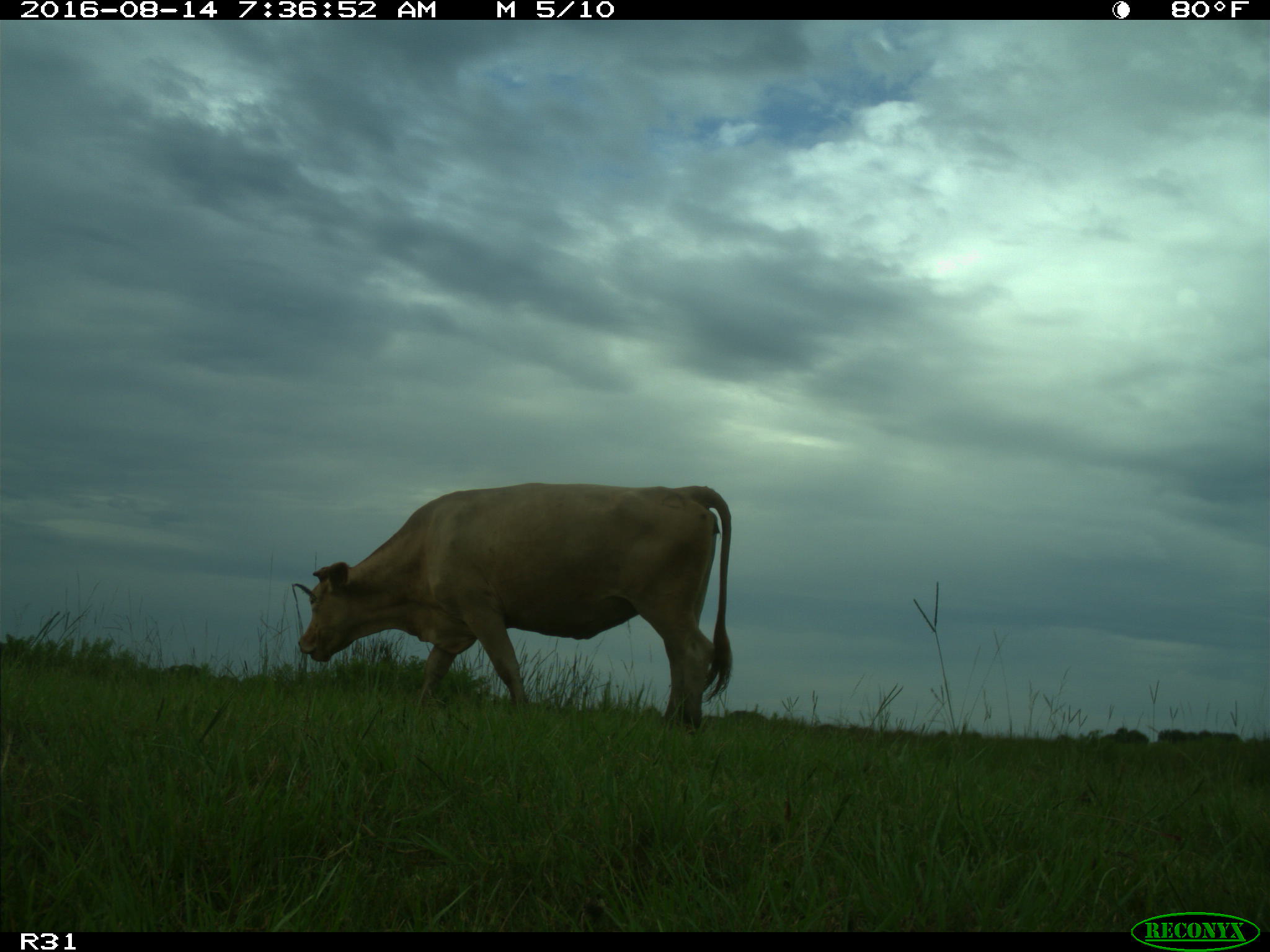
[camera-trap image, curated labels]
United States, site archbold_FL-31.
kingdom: Animalia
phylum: Chordata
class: Mammalia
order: Artiodactyla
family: Bovidae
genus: Bos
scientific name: Bos taurus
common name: domestic cow